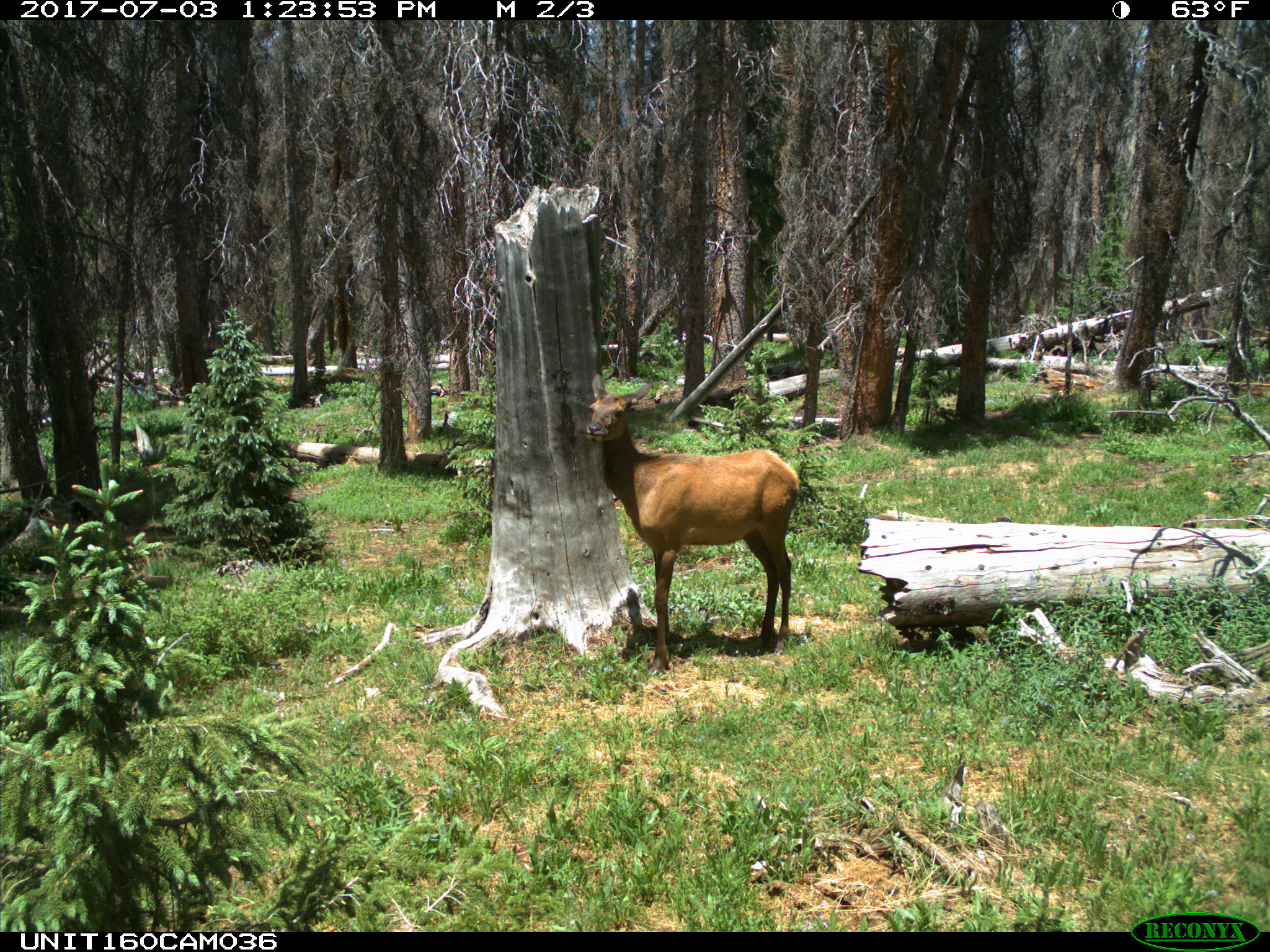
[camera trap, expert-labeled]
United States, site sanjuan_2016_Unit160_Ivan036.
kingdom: Animalia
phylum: Chordata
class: Mammalia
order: Artiodactyla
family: Cervidae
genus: Cervus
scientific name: Cervus elaphus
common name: red deer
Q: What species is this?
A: Cervus elaphus (red deer).